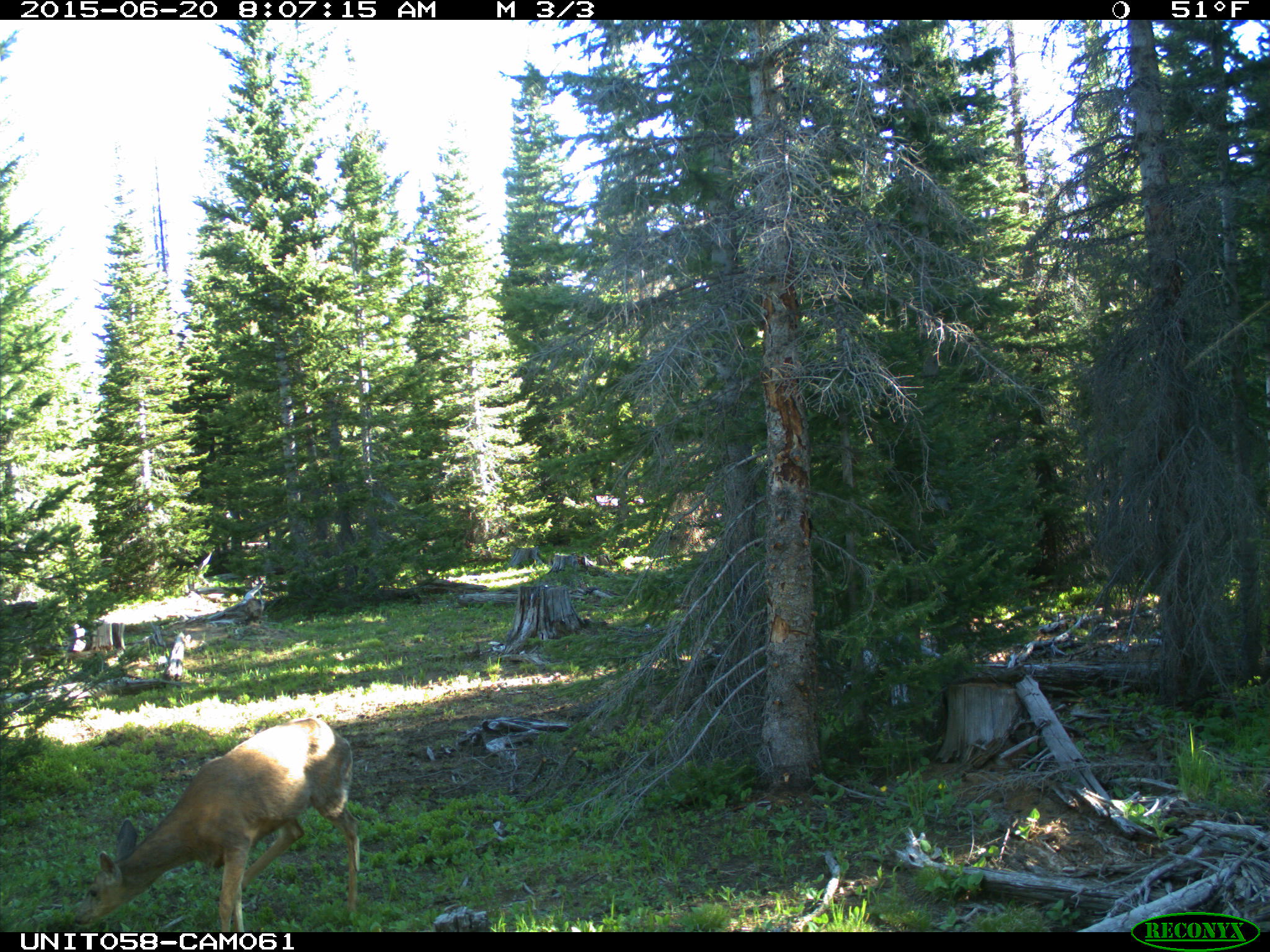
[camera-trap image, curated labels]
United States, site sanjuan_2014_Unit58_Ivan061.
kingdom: Animalia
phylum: Chordata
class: Mammalia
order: Artiodactyla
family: Cervidae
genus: Odocoileus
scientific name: Odocoileus hemionus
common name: mule deer